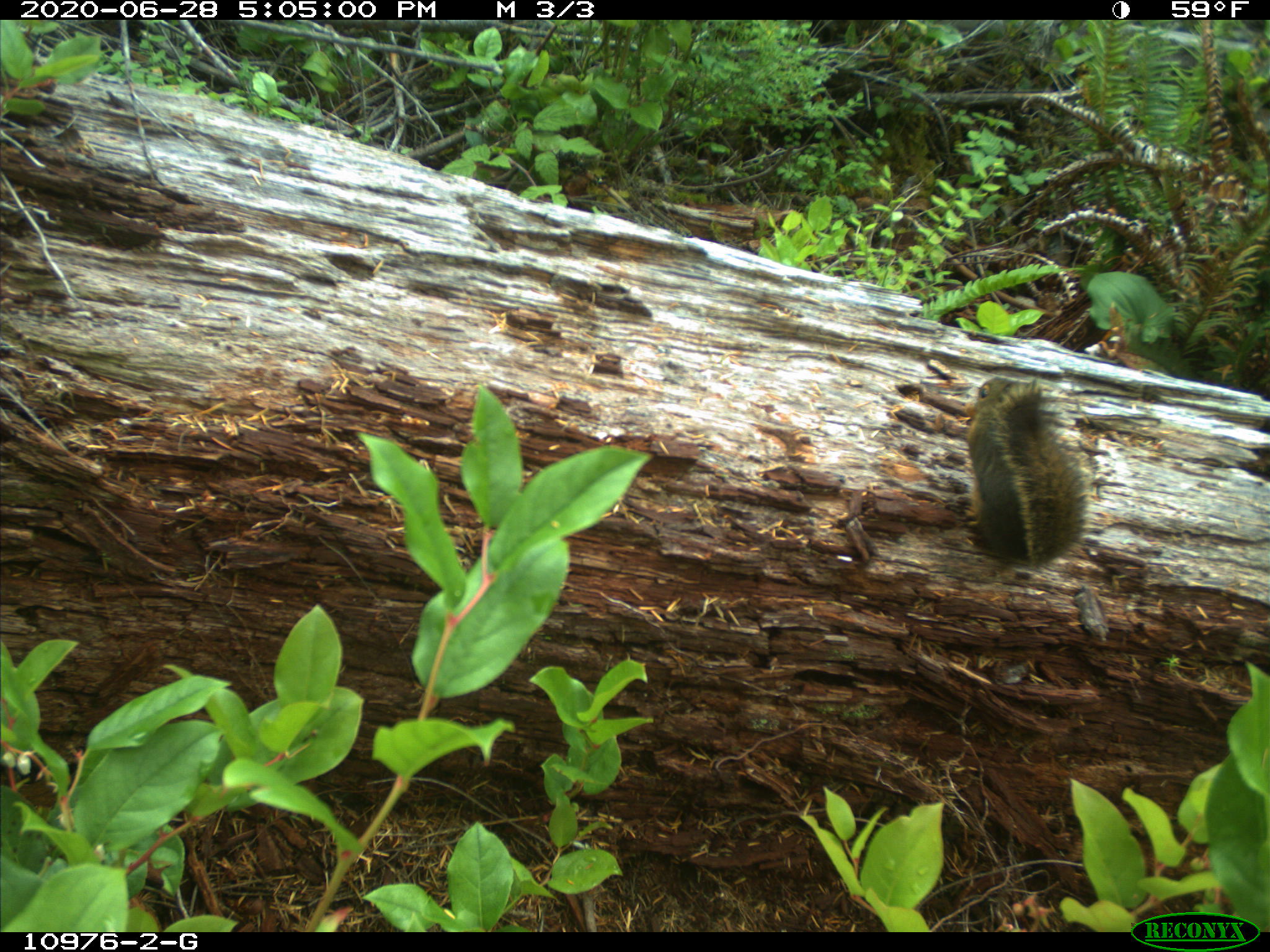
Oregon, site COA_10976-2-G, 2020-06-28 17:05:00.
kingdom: Animalia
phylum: Chordata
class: Mammalia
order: Rodentia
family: Sciuridae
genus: Tamiasciurus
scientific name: Tamiasciurus douglasii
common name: douglas squirrel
Douglas squirrel (Tamiasciurus douglasii).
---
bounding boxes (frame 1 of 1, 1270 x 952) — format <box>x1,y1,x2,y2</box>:
douglas squirrel: <box>955,367,1094,569</box>